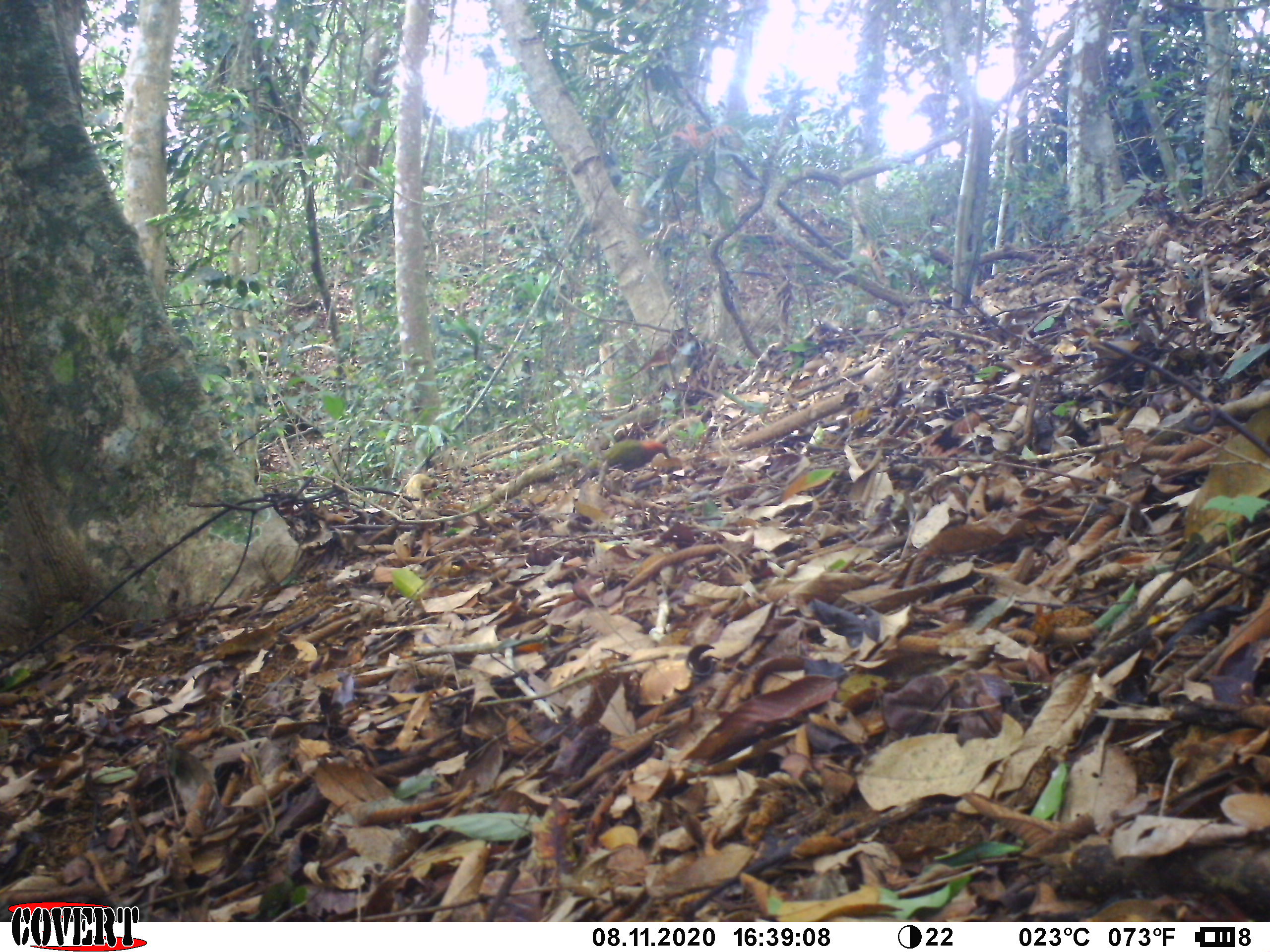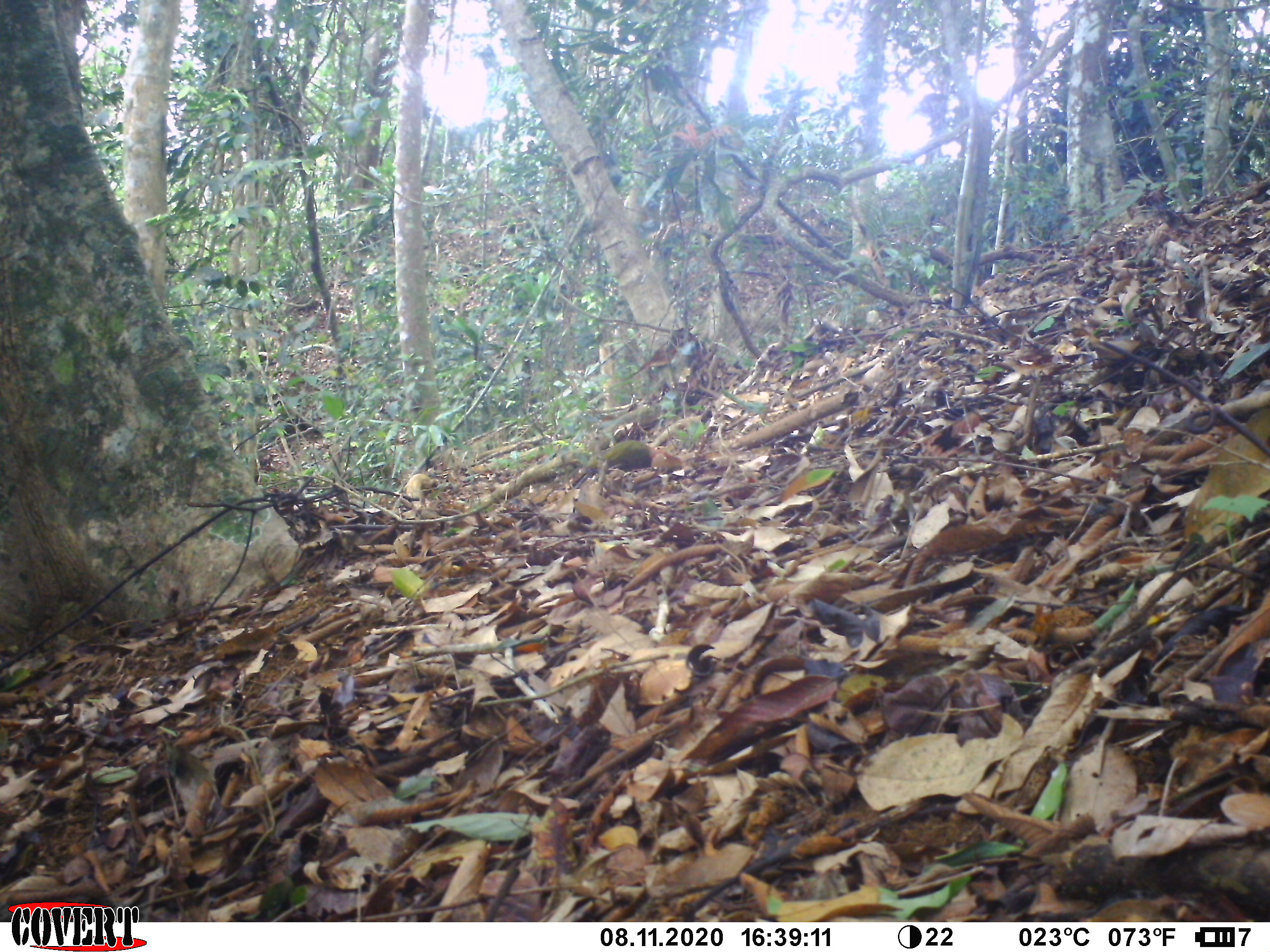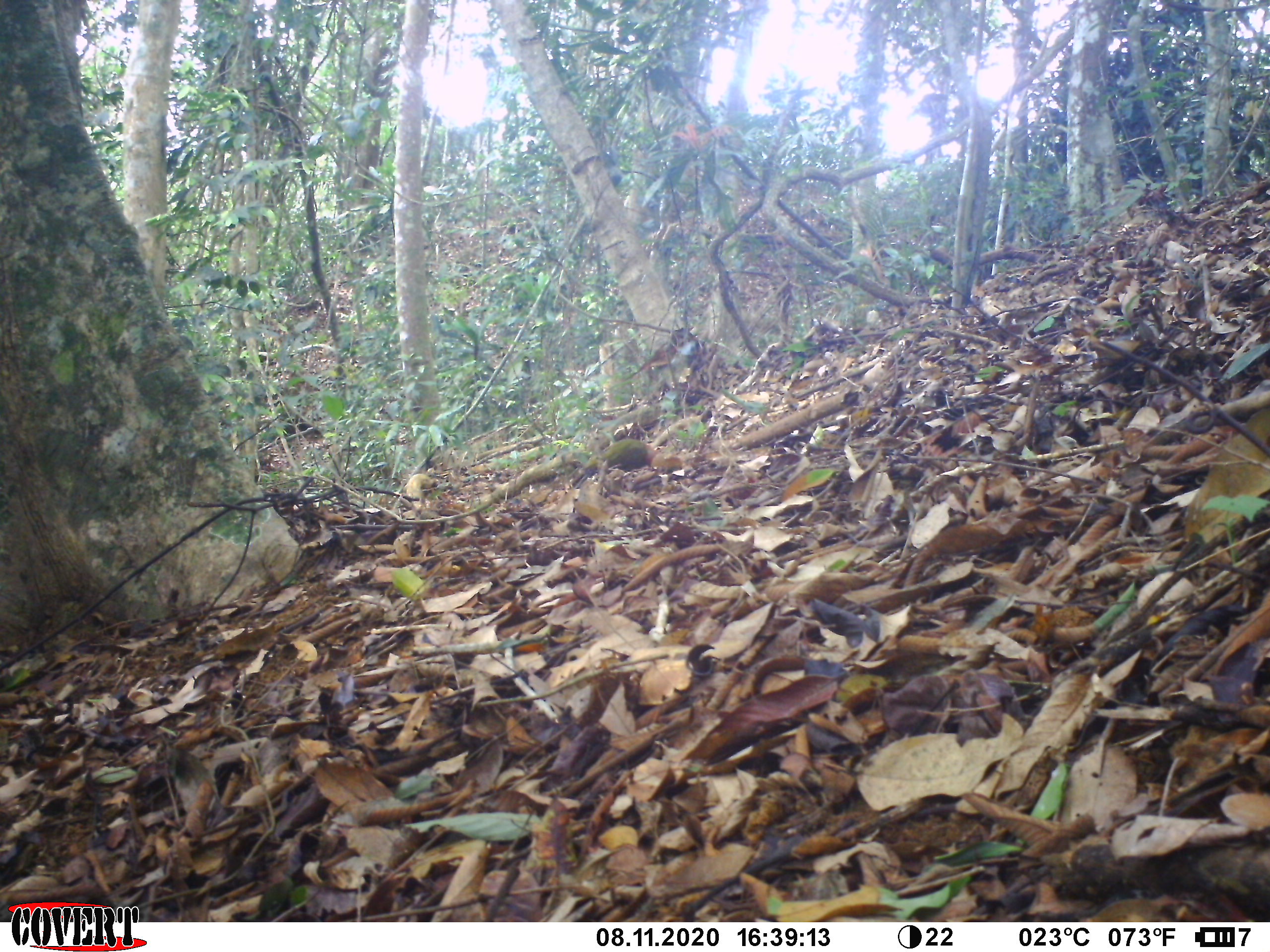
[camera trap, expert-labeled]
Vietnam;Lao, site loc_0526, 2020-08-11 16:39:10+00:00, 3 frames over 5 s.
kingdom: Animalia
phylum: Chordata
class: Aves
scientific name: Aves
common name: bird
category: unidentified bird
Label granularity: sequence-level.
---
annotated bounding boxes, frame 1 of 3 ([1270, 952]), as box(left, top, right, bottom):
unidentified bird: box(588, 438, 671, 472)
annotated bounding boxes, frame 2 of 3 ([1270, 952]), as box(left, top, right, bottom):
unidentified bird: box(584, 440, 681, 471)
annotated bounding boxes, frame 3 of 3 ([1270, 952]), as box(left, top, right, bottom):
unidentified bird: box(584, 438, 661, 473)